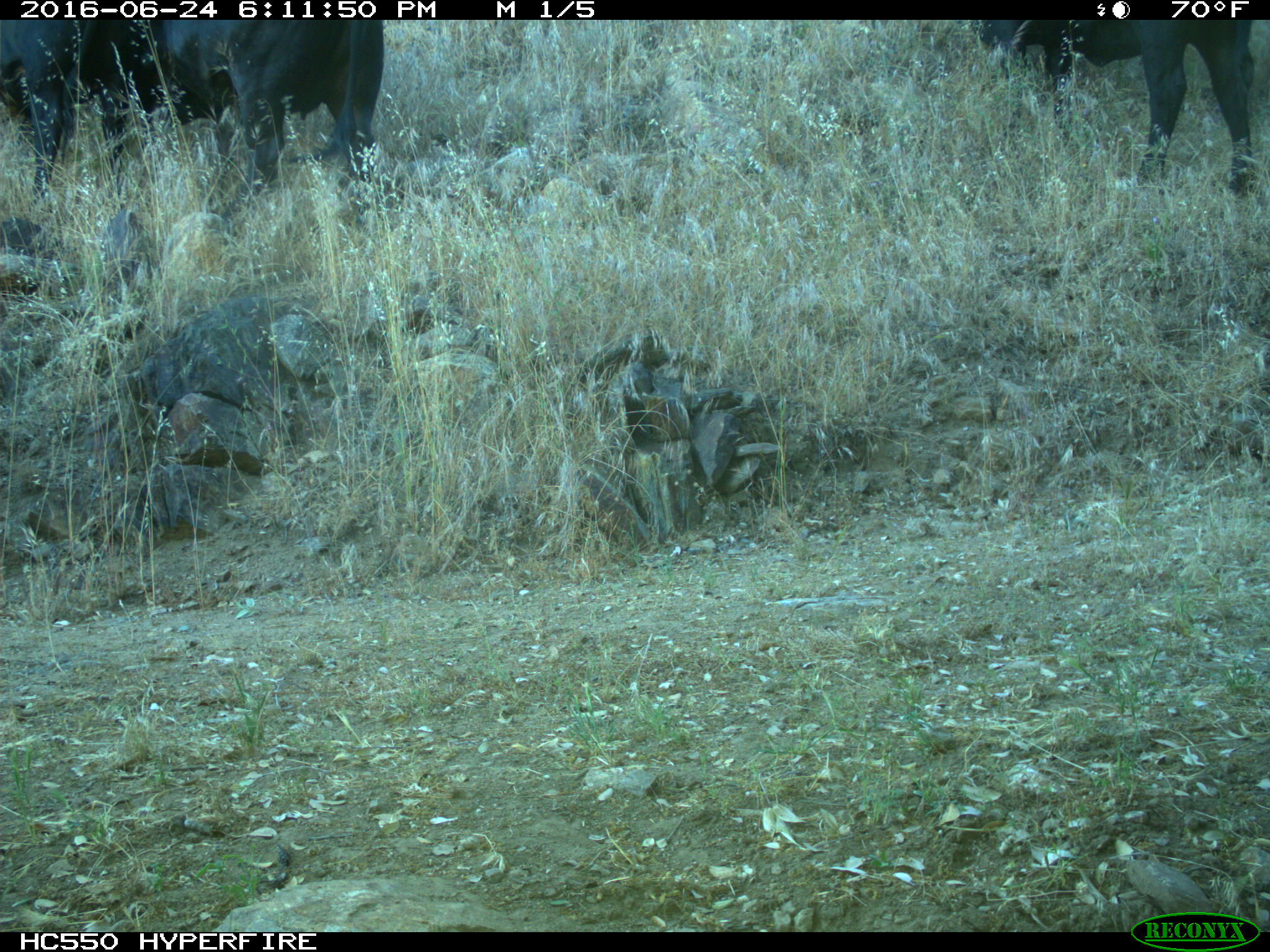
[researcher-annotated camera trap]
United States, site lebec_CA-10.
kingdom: Animalia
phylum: Chordata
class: Mammalia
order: Artiodactyla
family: Bovidae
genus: Bos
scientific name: Bos taurus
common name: domestic cow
Bos taurus (domestic cow).